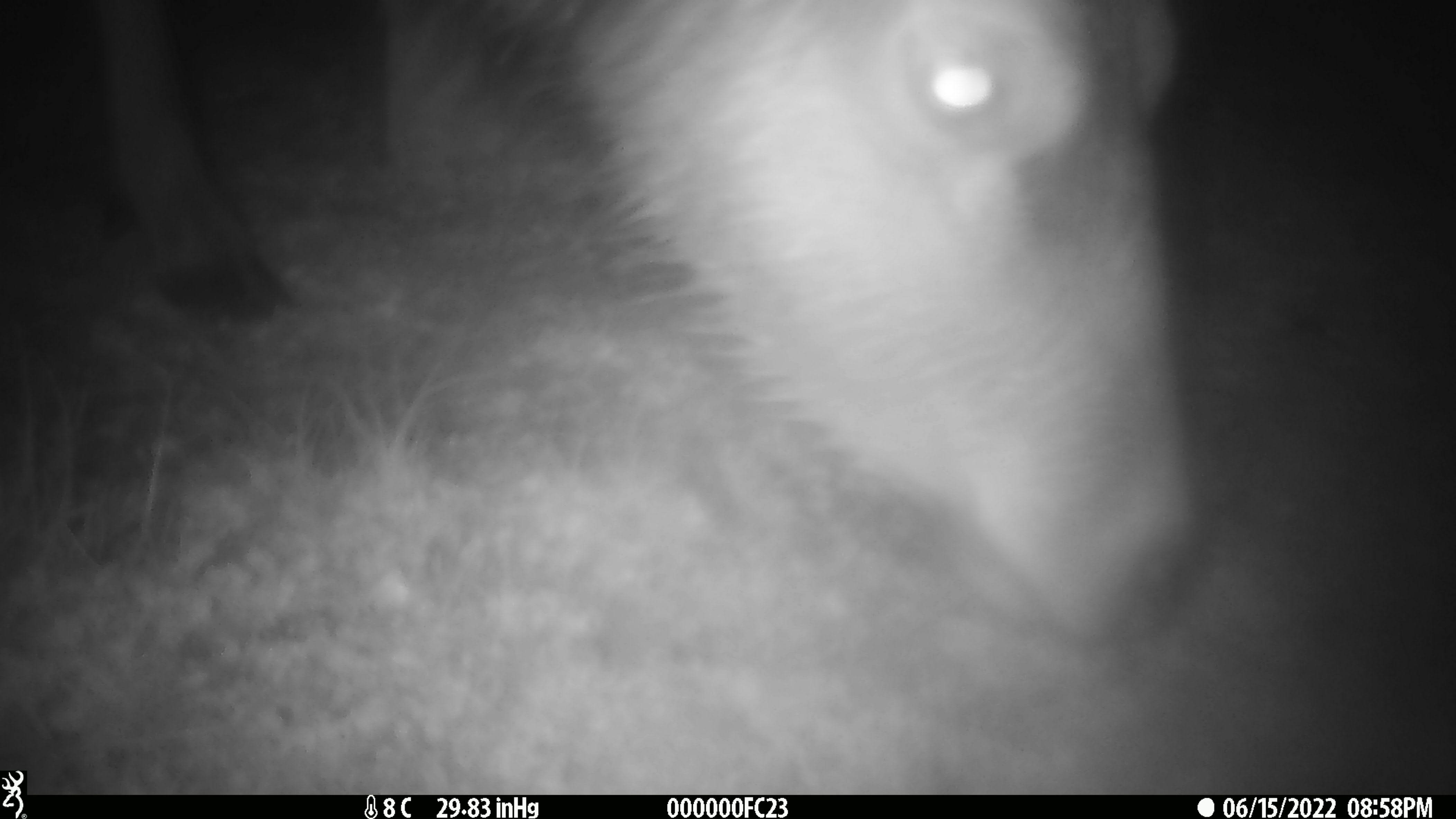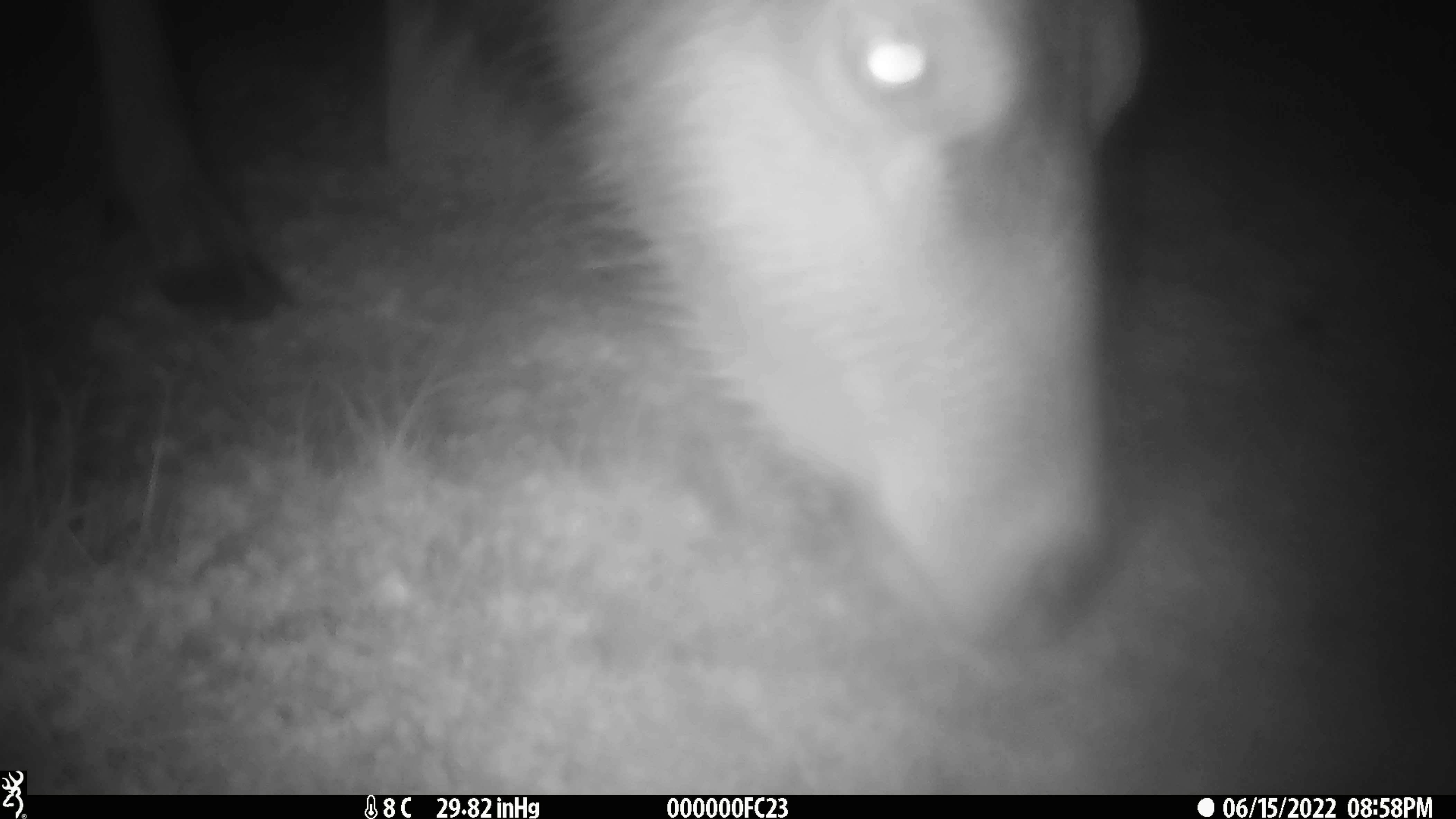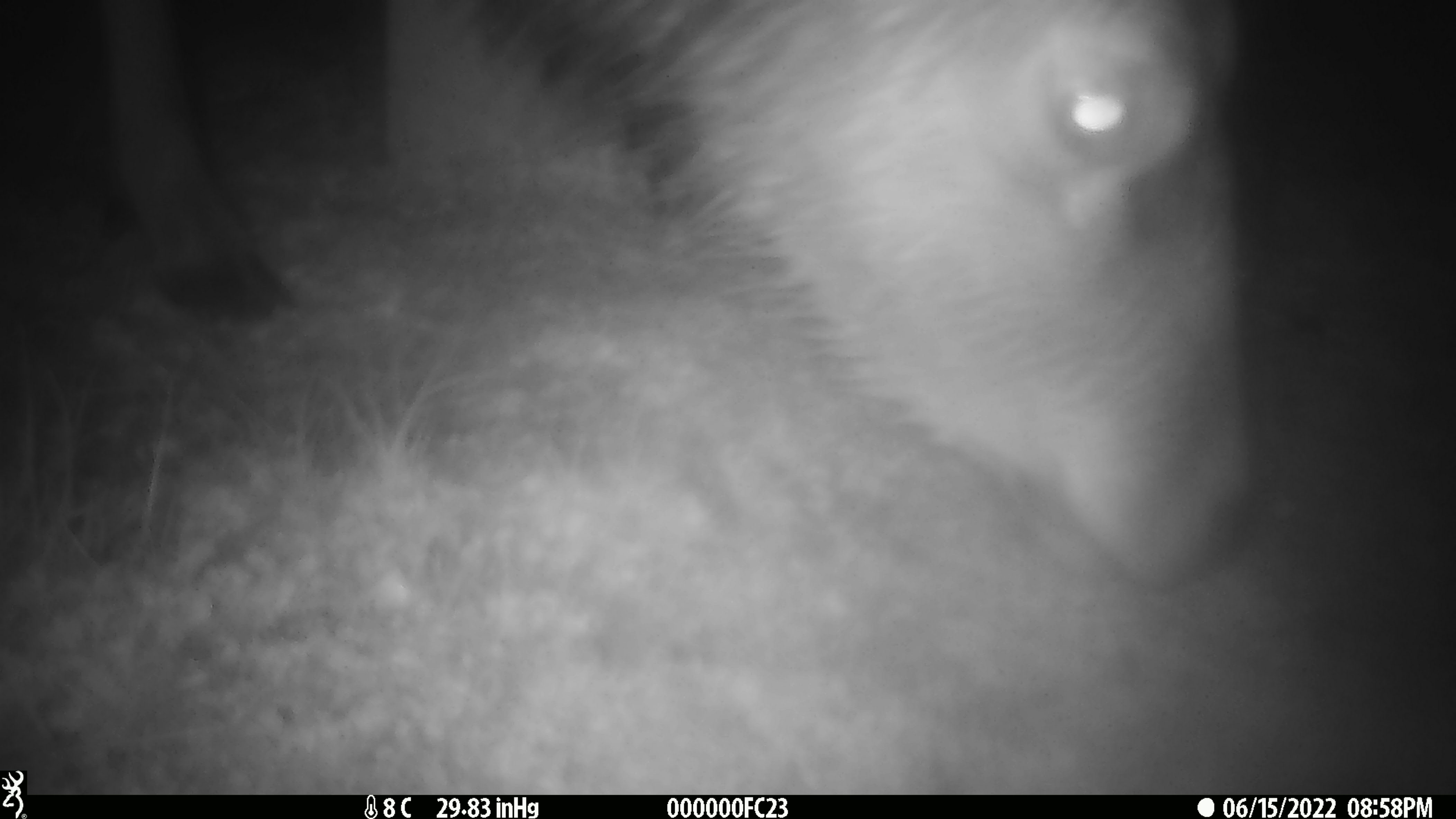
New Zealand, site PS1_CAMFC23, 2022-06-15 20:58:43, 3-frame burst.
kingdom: Animalia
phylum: Chordata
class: Mammalia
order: Artiodactyla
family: Cervidae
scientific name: Cervidae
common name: deer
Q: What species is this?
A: Deer (Cervidae).